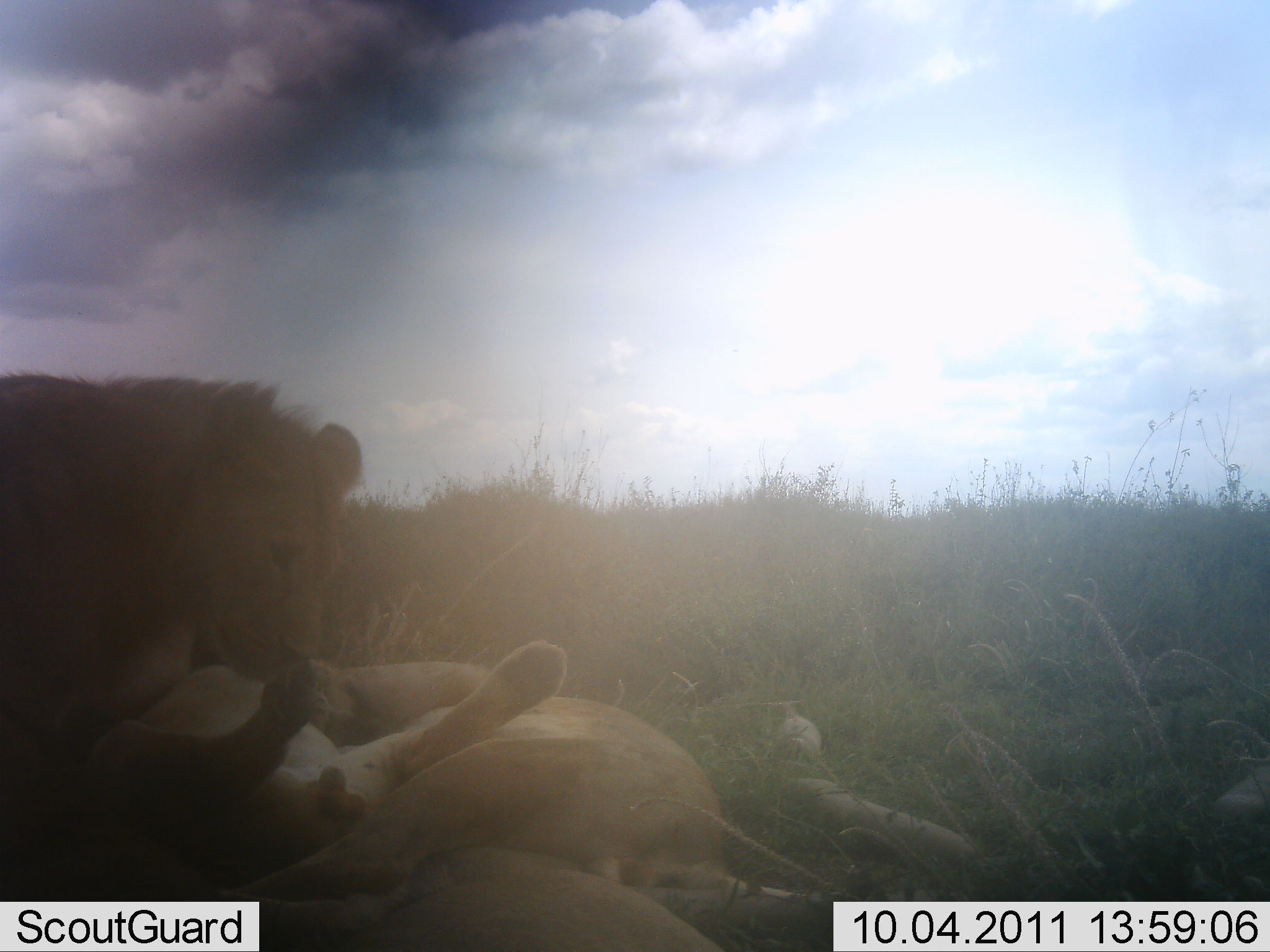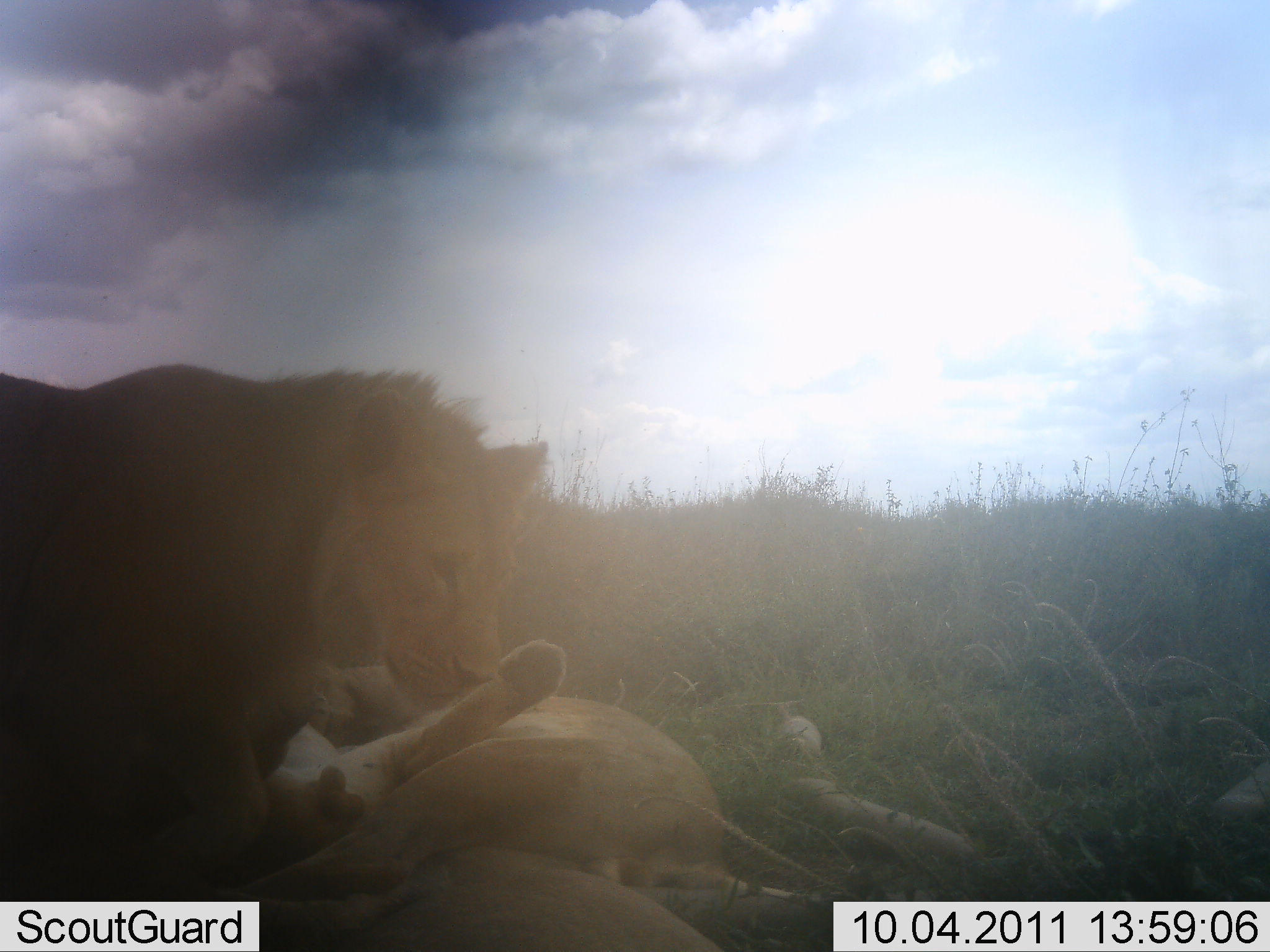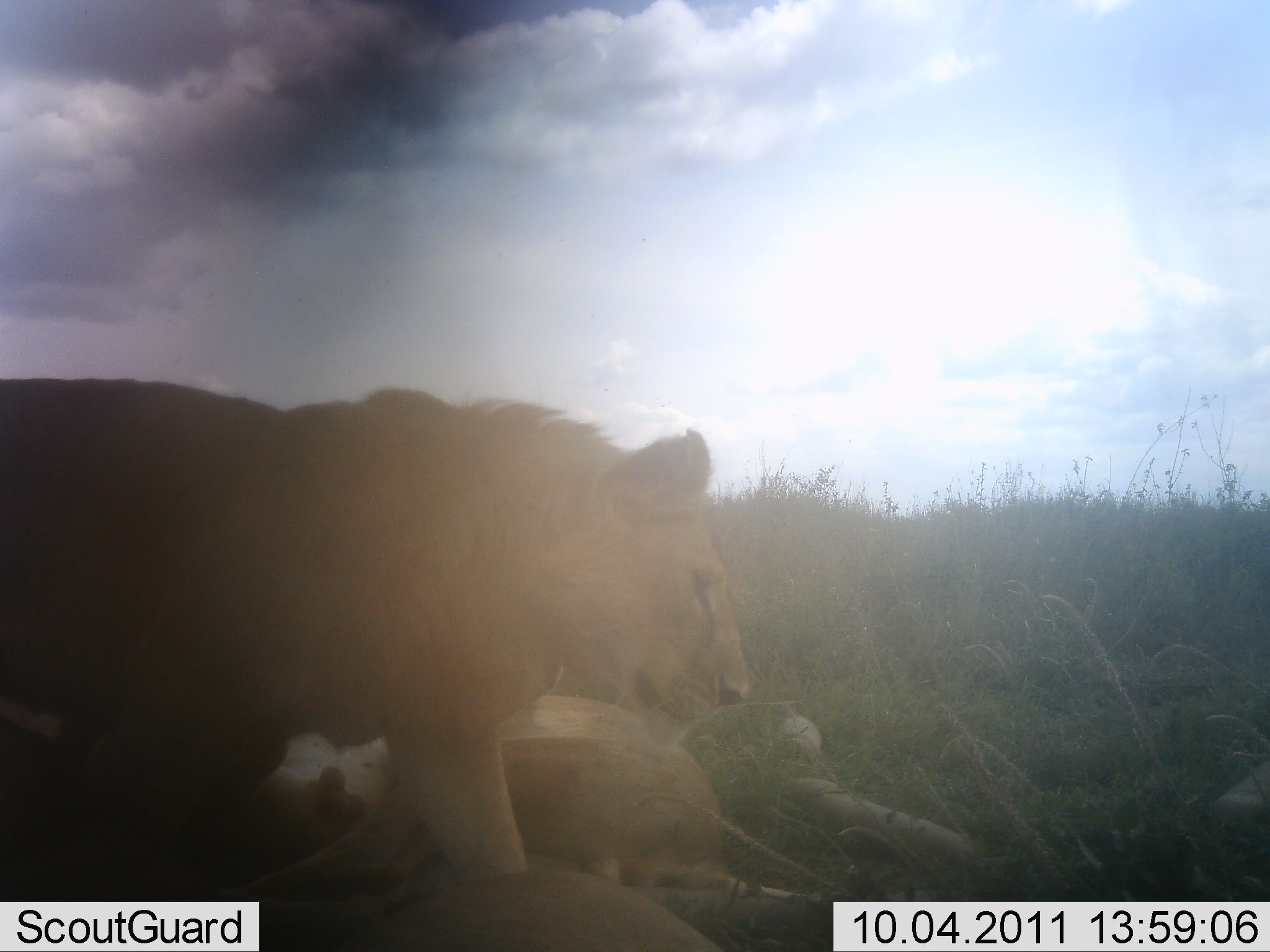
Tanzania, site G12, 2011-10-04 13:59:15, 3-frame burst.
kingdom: Animalia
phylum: Chordata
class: Mammalia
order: Carnivora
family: Felidae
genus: Panthera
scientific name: Panthera leo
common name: lion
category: lionfemale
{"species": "lionfemale (lion) (Panthera leo)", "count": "2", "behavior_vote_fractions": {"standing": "0%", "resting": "80%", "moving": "30%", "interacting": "20%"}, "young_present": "30%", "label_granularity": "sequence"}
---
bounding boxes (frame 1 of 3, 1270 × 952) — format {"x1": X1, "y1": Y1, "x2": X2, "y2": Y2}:
animal: {"x1": 0, "y1": 641, "x2": 568, "y2": 903}; {"x1": 230, "y1": 665, "x2": 723, "y2": 927}; {"x1": 0, "y1": 370, "x2": 362, "y2": 723}; {"x1": 260, "y1": 847, "x2": 728, "y2": 952}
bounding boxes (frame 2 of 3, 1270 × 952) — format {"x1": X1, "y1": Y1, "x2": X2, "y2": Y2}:
animal: {"x1": 0, "y1": 365, "x2": 547, "y2": 928}; {"x1": 235, "y1": 666, "x2": 763, "y2": 925}; {"x1": 227, "y1": 642, "x2": 581, "y2": 864}; {"x1": 257, "y1": 862, "x2": 737, "y2": 952}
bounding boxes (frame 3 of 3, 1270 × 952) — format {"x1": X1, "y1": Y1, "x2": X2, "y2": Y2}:
animal: {"x1": 0, "y1": 377, "x2": 746, "y2": 890}; {"x1": 209, "y1": 693, "x2": 726, "y2": 947}; {"x1": 352, "y1": 868, "x2": 729, "y2": 952}; {"x1": 241, "y1": 722, "x2": 425, "y2": 872}